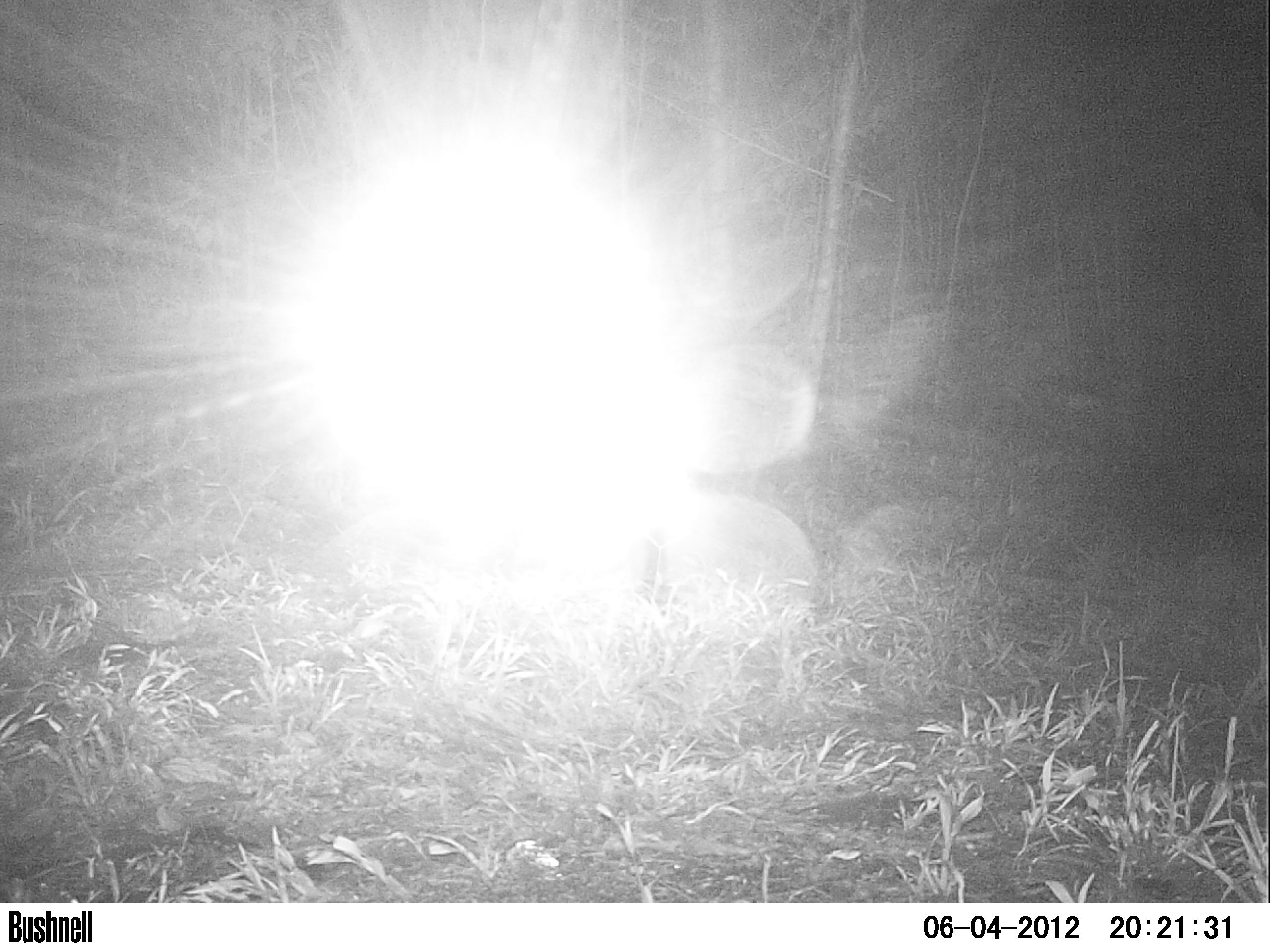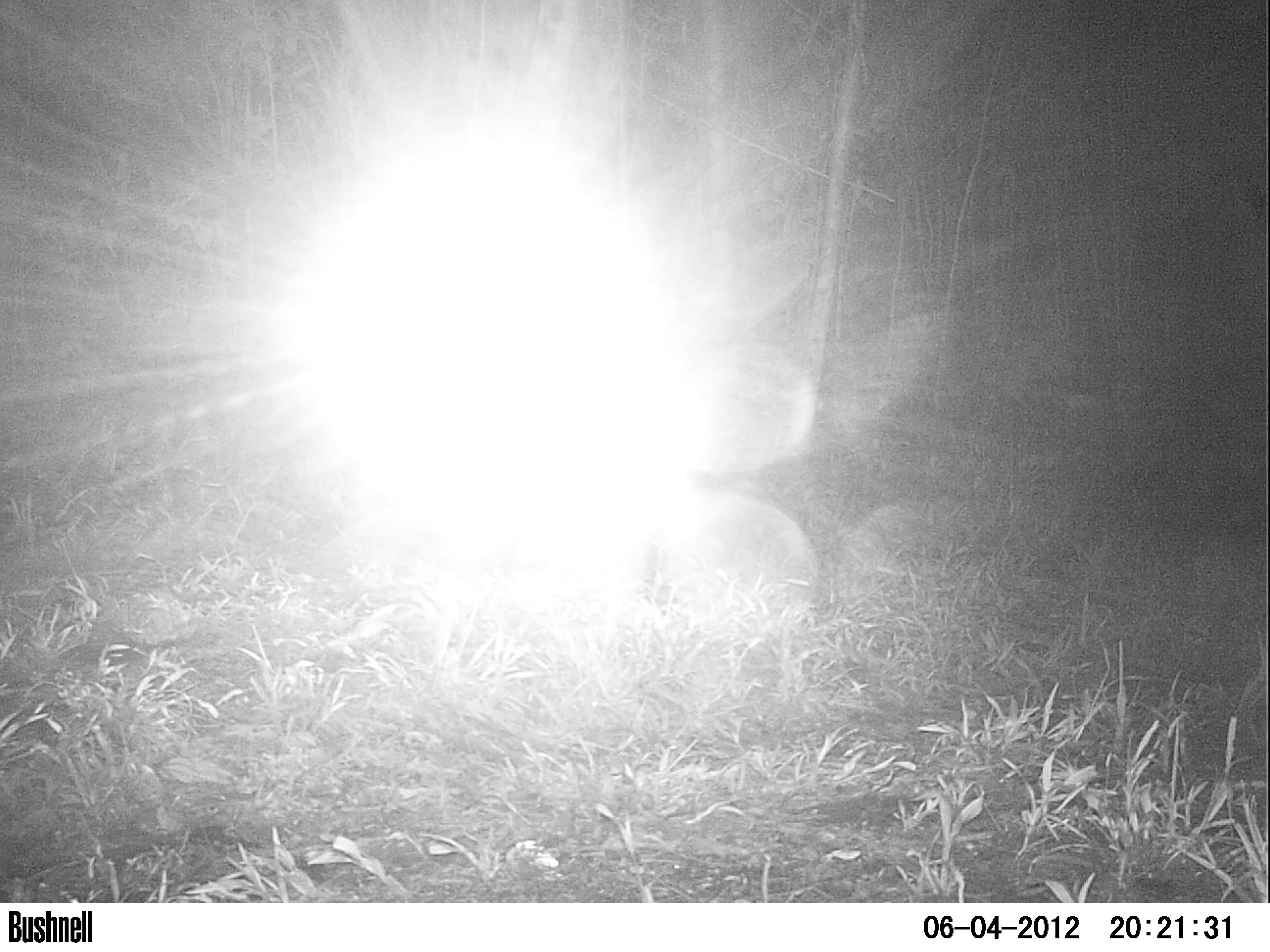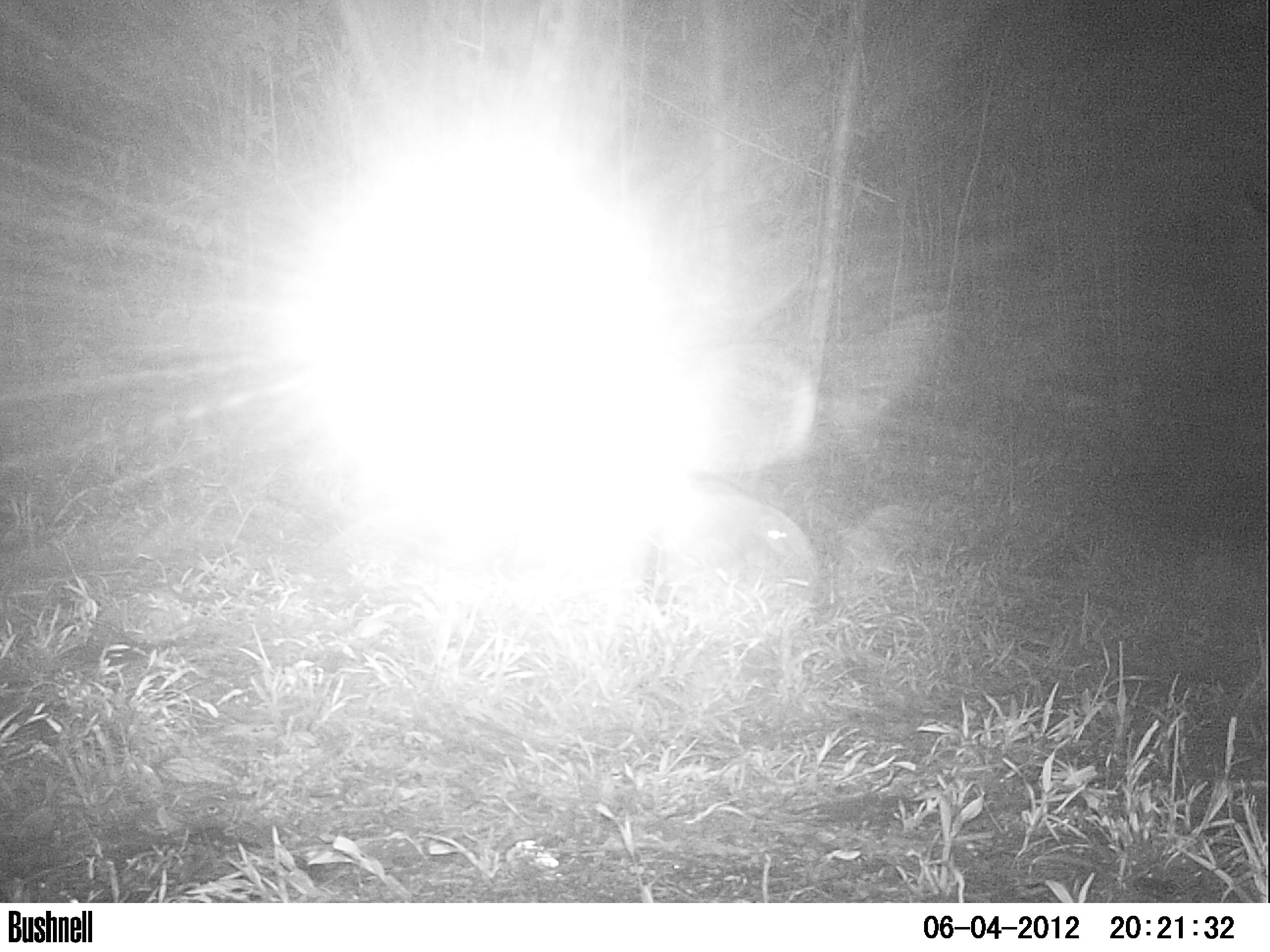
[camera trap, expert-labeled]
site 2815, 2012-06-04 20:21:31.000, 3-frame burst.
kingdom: Animalia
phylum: Chordata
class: Mammalia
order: Didelphimorphia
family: Didelphidae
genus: Didelphis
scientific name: Didelphis virginiana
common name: virginia opossum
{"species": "Didelphis virginiana (virginia opossum)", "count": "1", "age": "adult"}